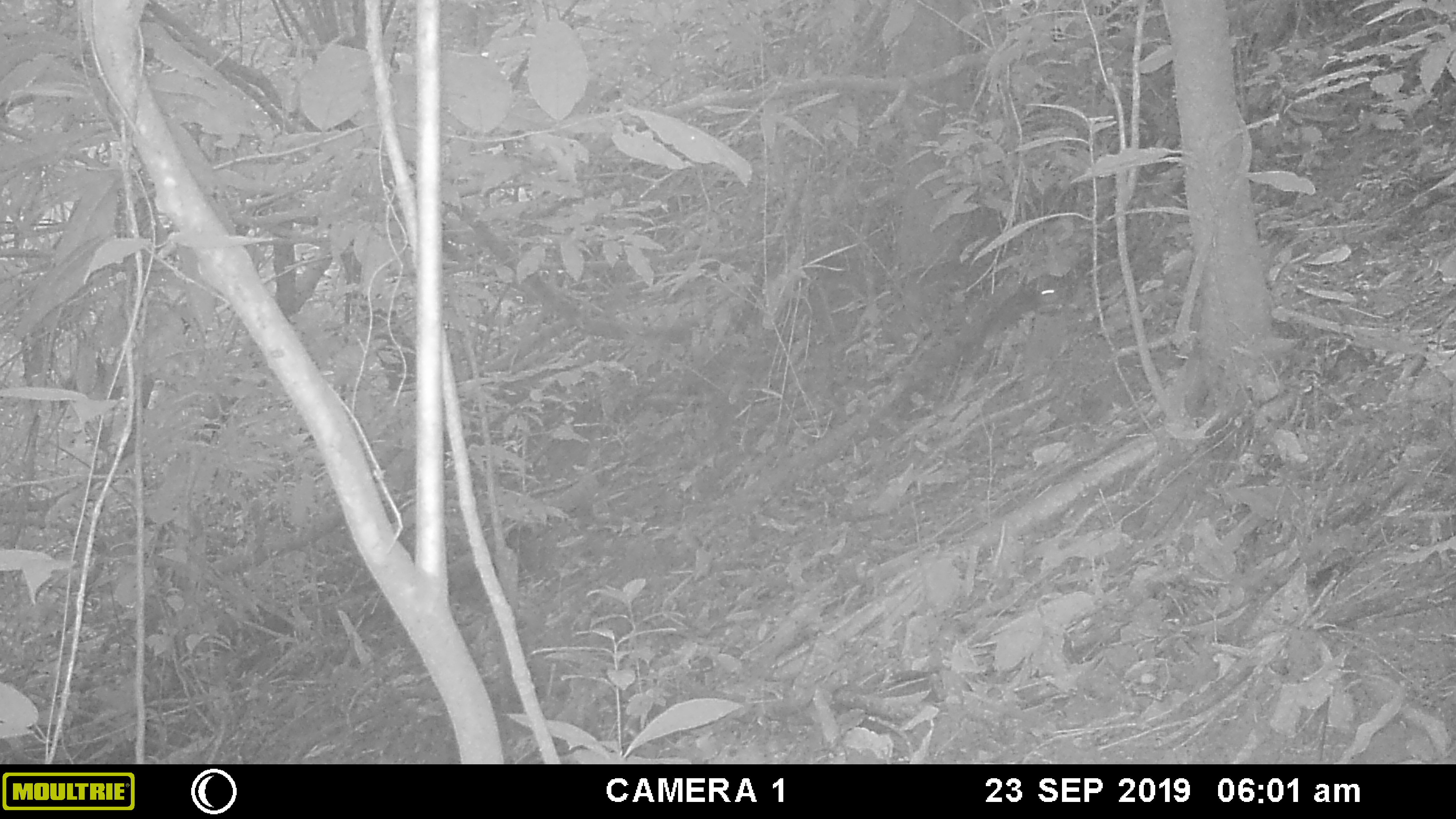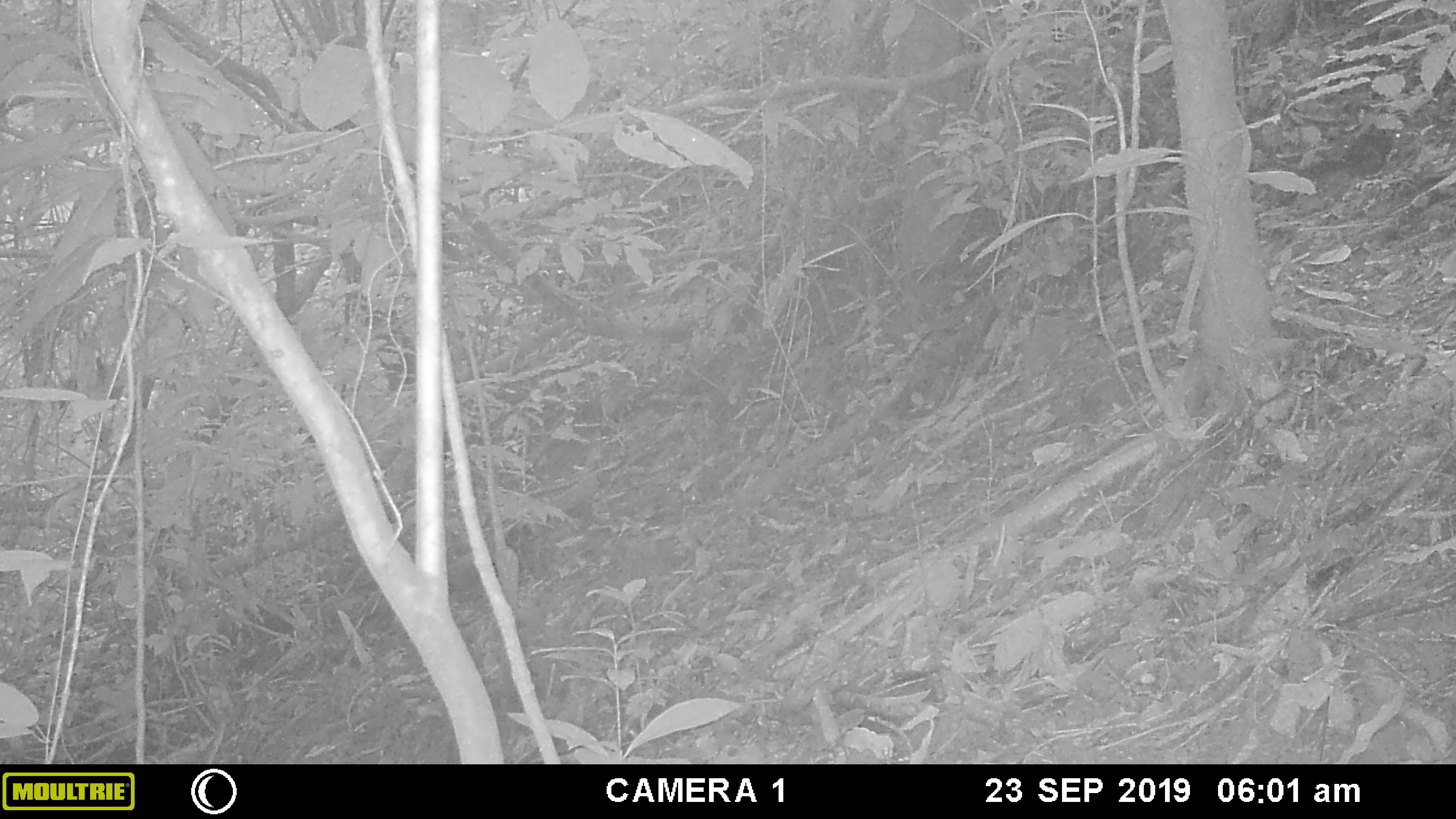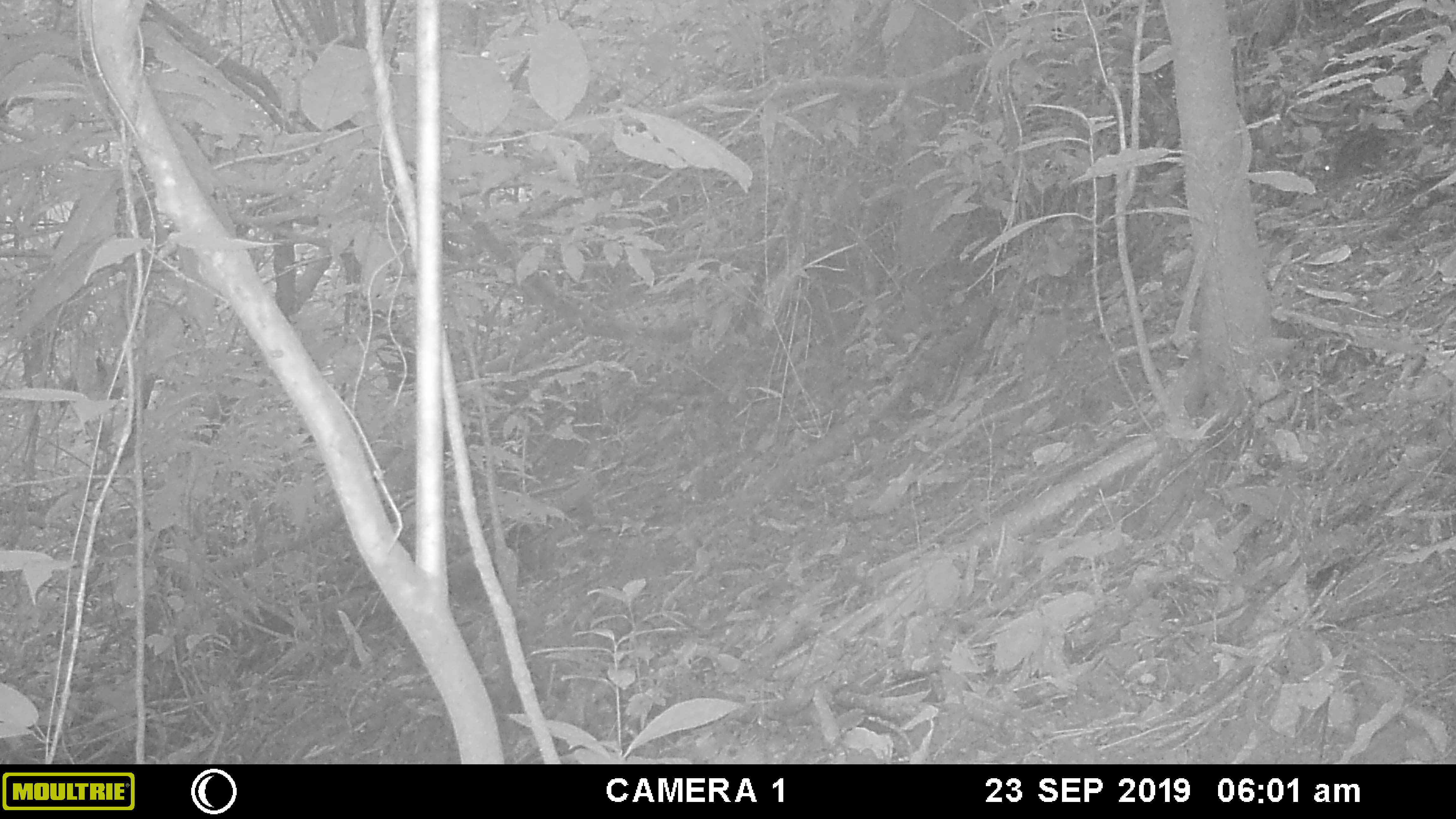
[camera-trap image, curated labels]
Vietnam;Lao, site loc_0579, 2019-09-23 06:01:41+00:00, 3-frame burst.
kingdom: Animalia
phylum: Chordata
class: Mammalia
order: Rodentia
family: Sciuridae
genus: Dremomys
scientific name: Dremomys rufigenis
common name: red-cheeked squirrel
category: red cheeked squirrel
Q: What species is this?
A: Red cheeked squirrel (red-cheeked squirrel) (Dremomys rufigenis).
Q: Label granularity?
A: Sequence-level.